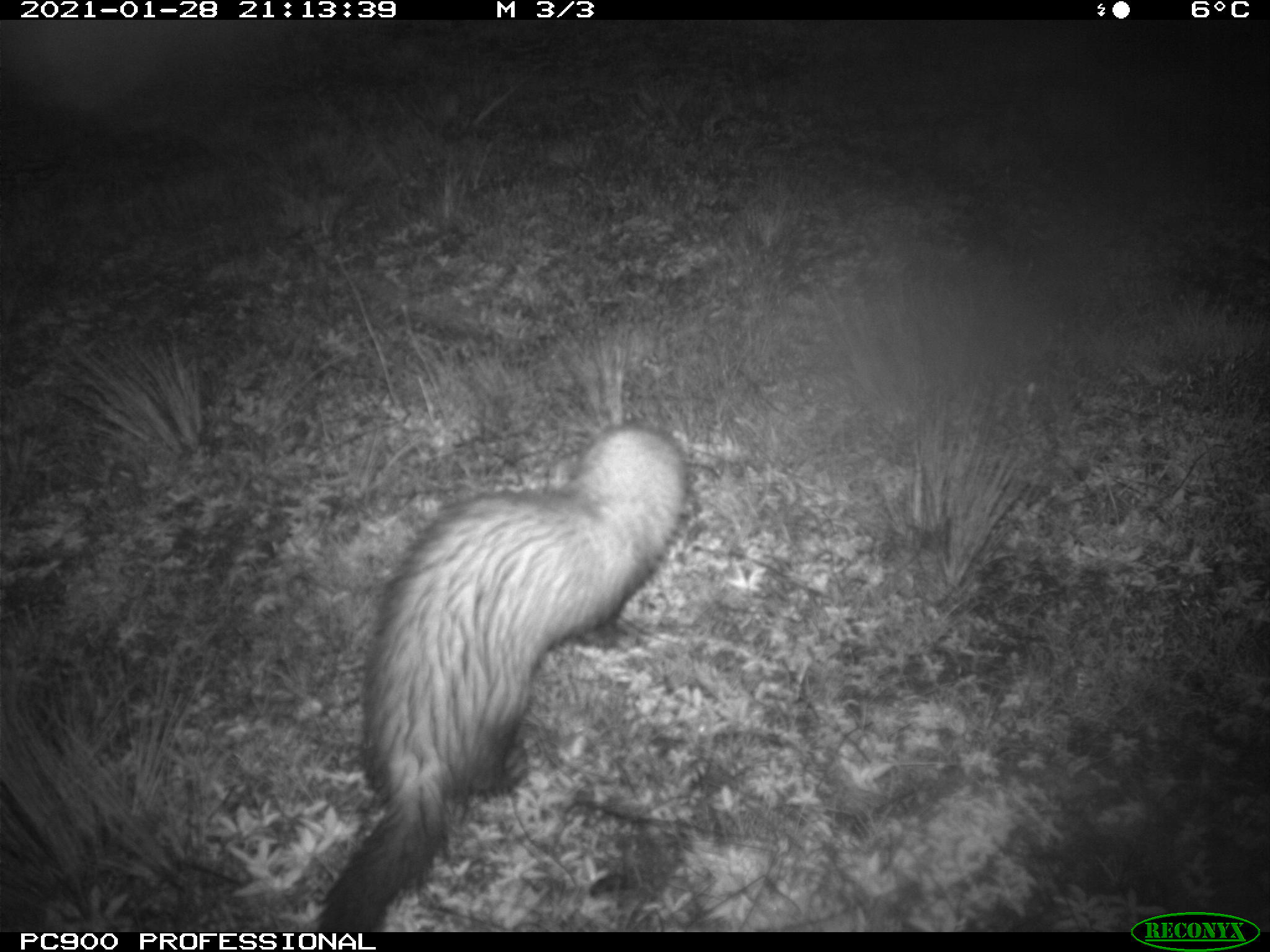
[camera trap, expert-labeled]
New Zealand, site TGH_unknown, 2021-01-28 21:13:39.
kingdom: Animalia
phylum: Chordata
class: Mammalia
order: Carnivora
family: Mustelidae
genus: Mustela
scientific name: Mustela furo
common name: ferret